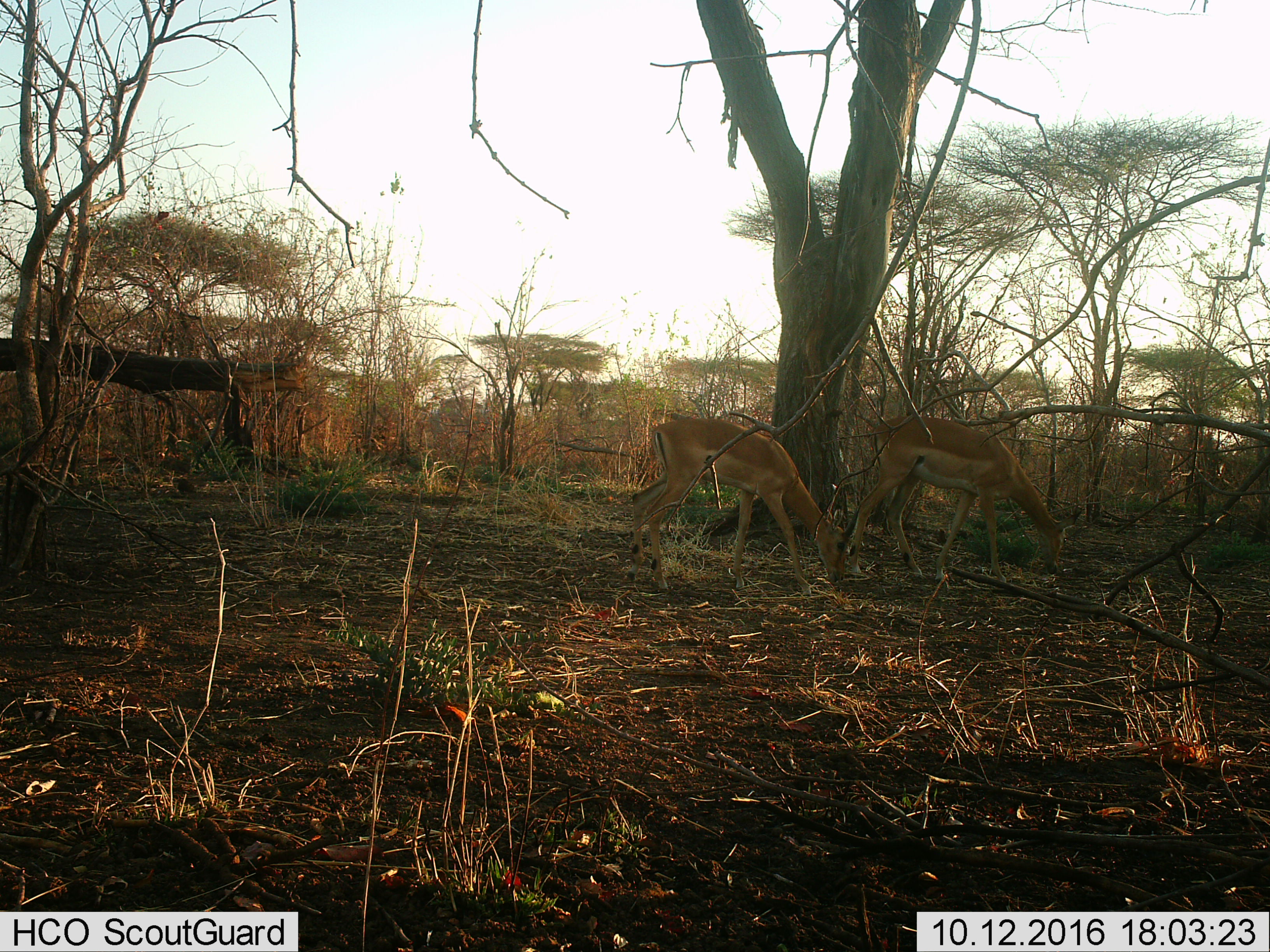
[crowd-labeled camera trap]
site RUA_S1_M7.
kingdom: Animalia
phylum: Chordata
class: Mammalia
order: Artiodactyla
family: Bovidae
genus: Aepyceros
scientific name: Aepyceros melampus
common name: impala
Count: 2.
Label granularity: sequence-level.